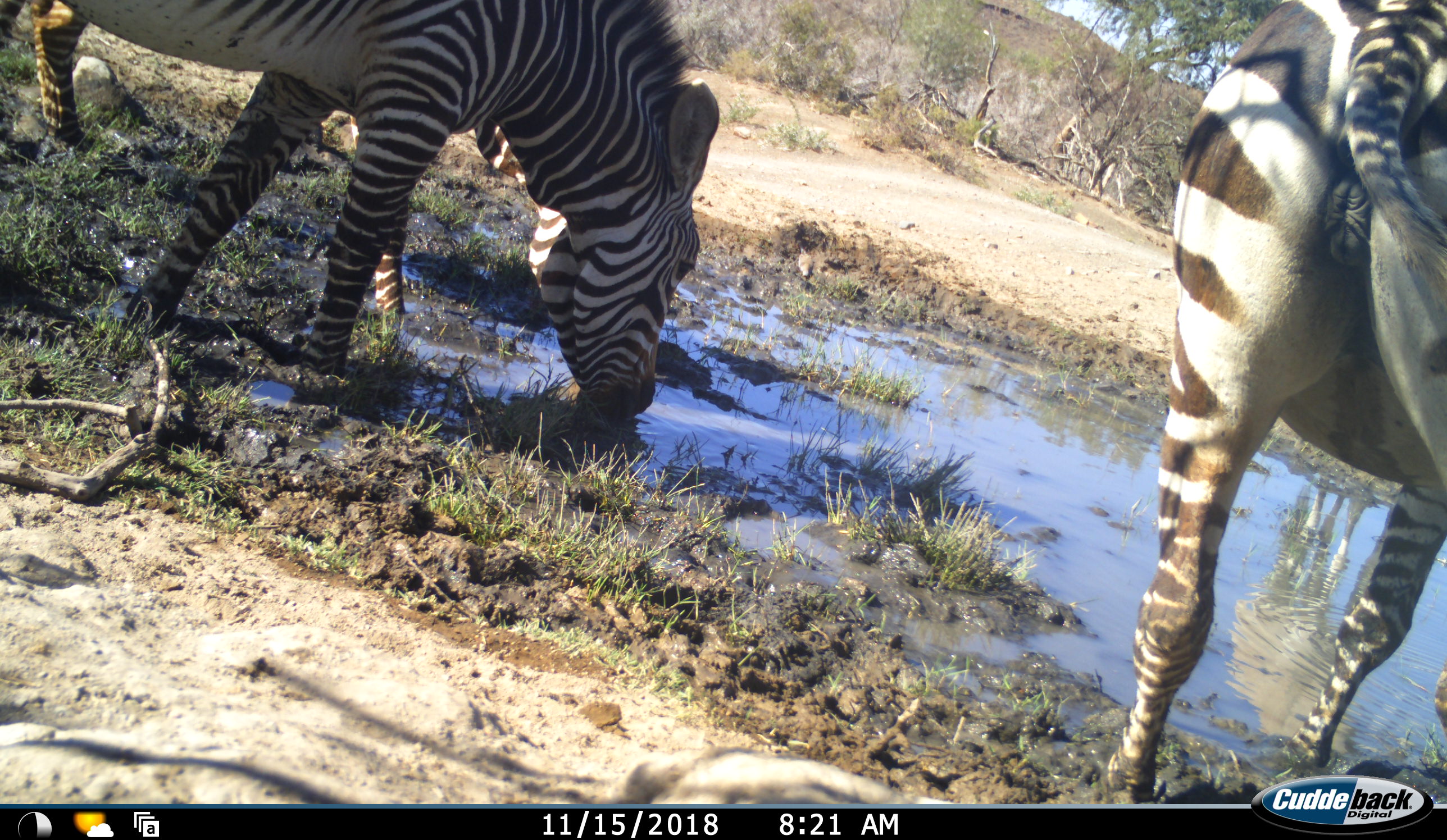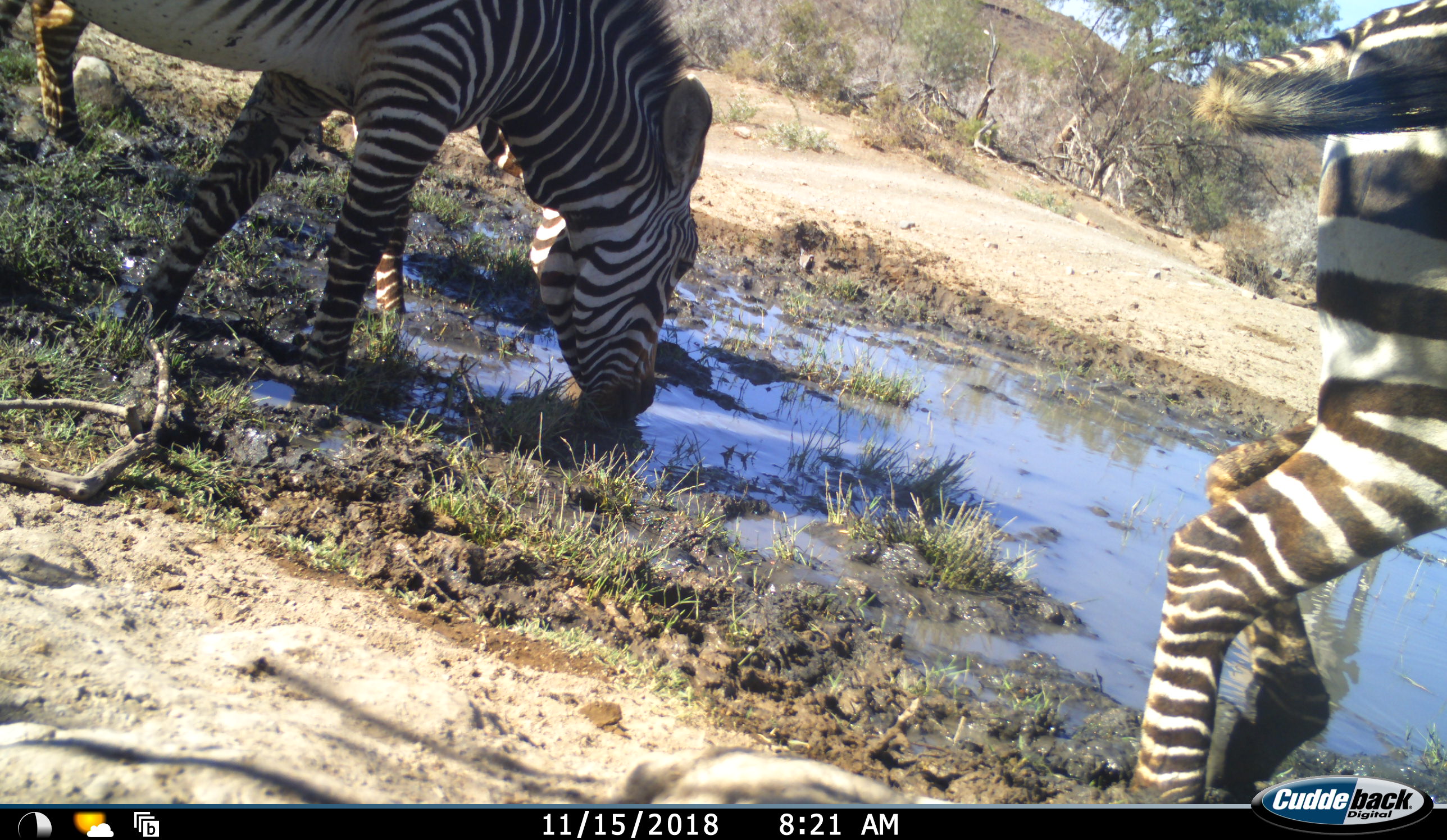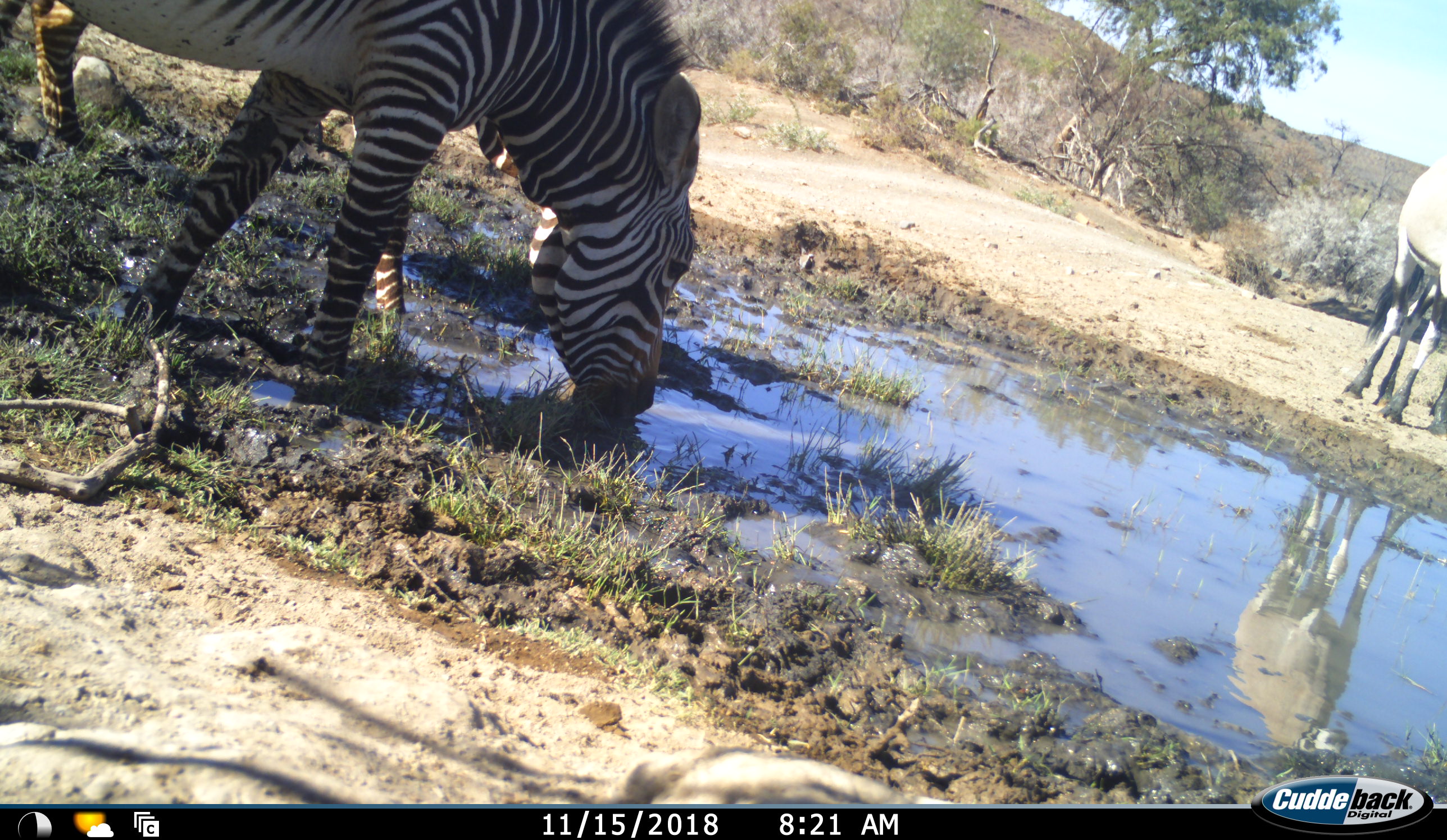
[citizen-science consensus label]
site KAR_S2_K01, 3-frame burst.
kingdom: Animalia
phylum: Chordata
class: Mammalia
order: Artiodactyla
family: Bovidae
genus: Oryx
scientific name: Oryx gazella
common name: gemsbok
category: oryx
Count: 1.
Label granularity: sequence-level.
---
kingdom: Animalia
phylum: Chordata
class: Mammalia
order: Perissodactyla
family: Equidae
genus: Equus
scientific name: Equus zebra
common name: mountain zebra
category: zebramountain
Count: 3.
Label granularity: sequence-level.